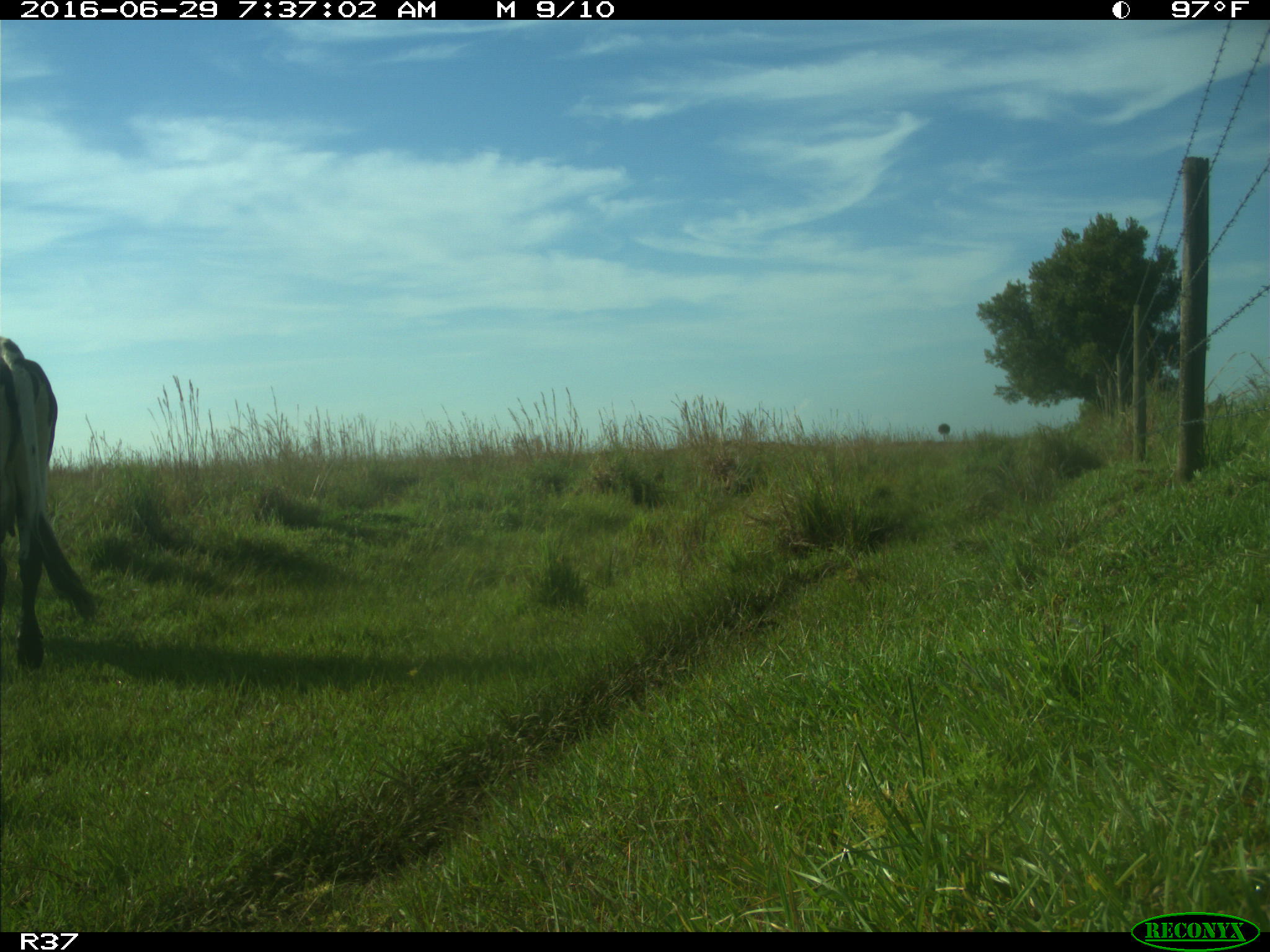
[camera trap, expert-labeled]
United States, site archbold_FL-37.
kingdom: Animalia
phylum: Chordata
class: Mammalia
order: Artiodactyla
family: Bovidae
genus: Bos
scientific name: Bos taurus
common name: domestic cow